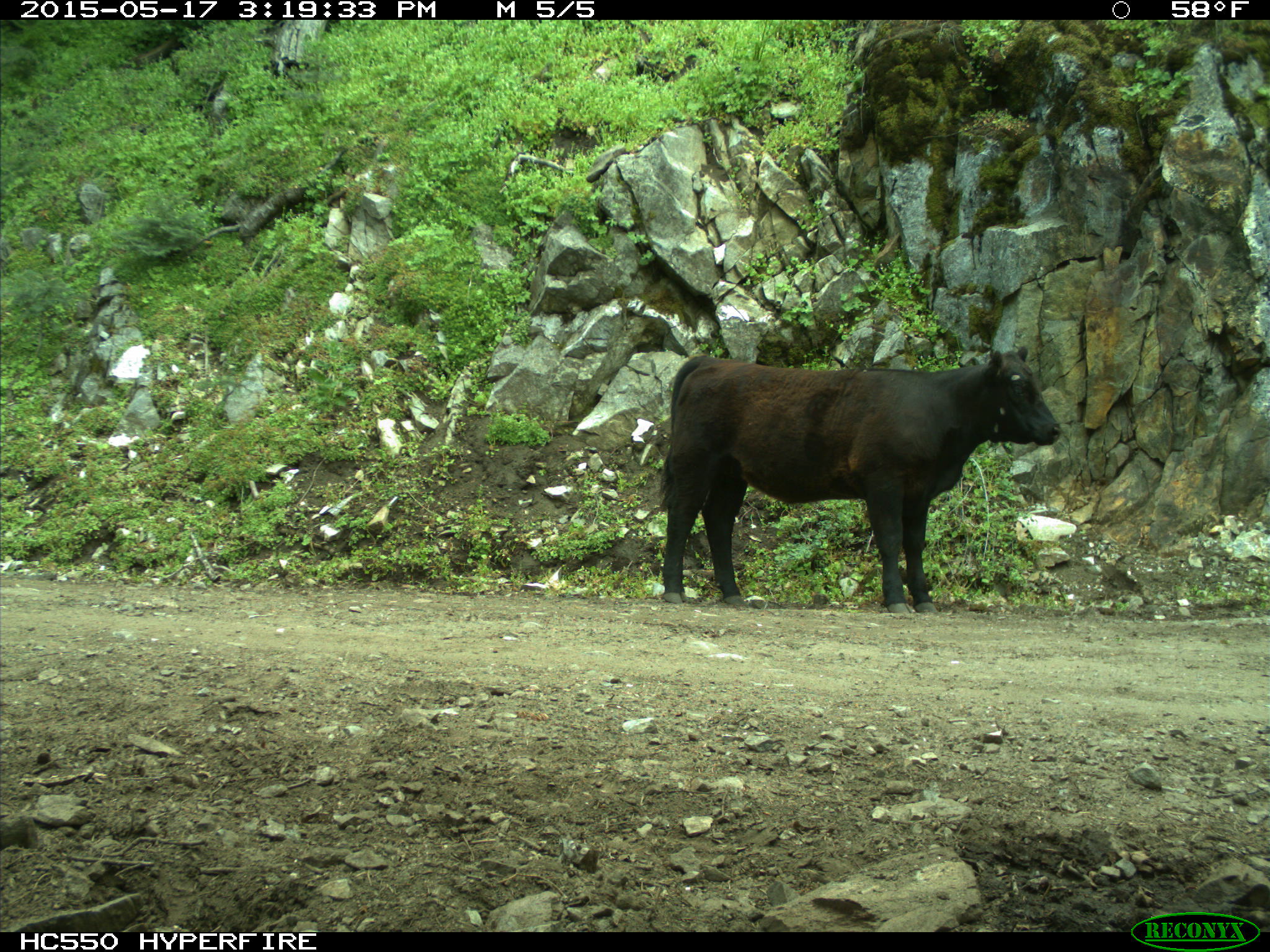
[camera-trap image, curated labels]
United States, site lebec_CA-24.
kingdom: Animalia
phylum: Chordata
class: Mammalia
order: Artiodactyla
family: Bovidae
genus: Bos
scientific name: Bos taurus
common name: domestic cow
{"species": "Bos taurus (domestic cow)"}